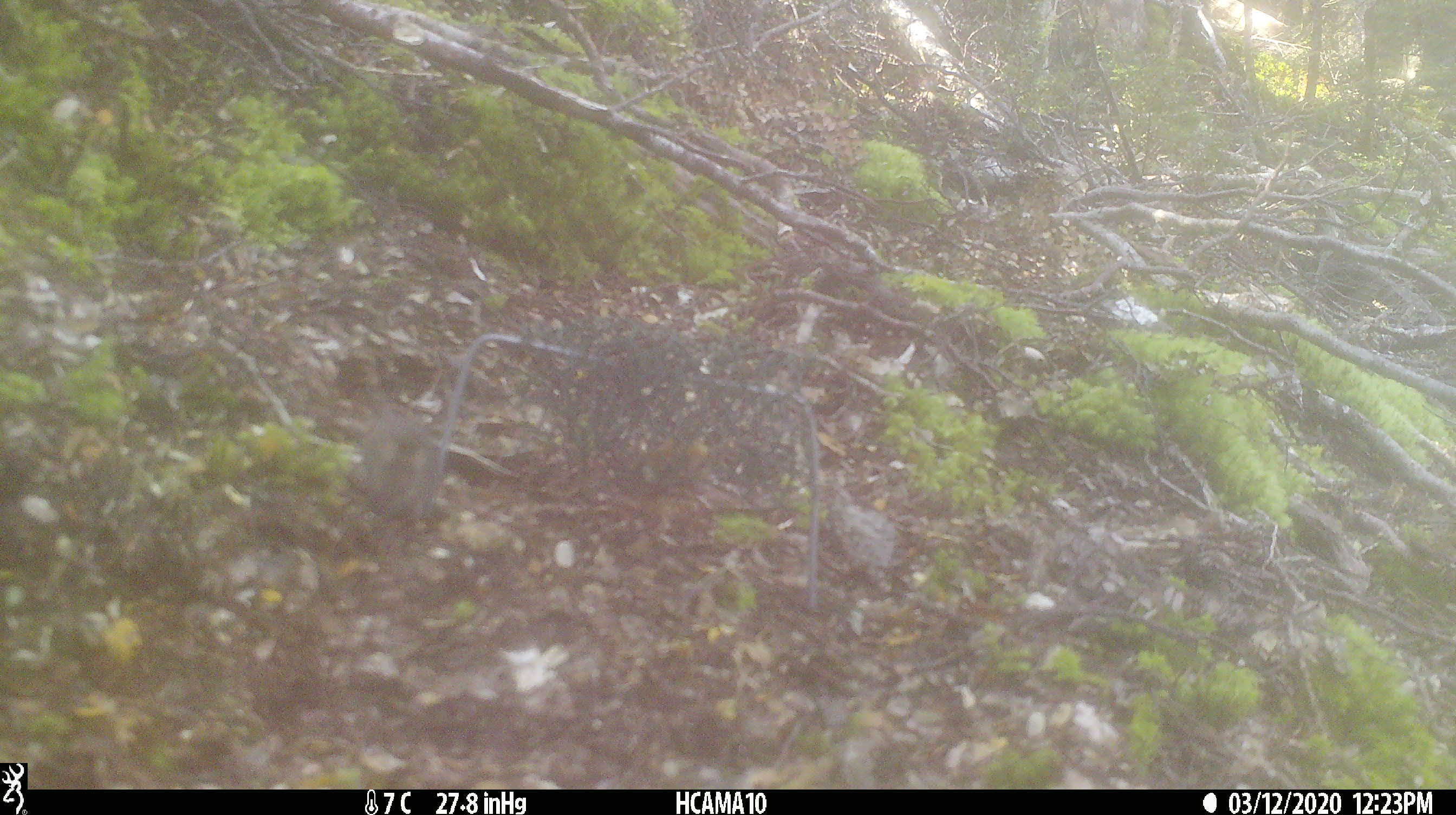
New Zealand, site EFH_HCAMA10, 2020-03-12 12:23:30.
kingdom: Animalia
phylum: Chordata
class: Mammalia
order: Rodentia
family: Muridae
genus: Mus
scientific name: Mus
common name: mouse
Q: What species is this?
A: Mouse (Mus).